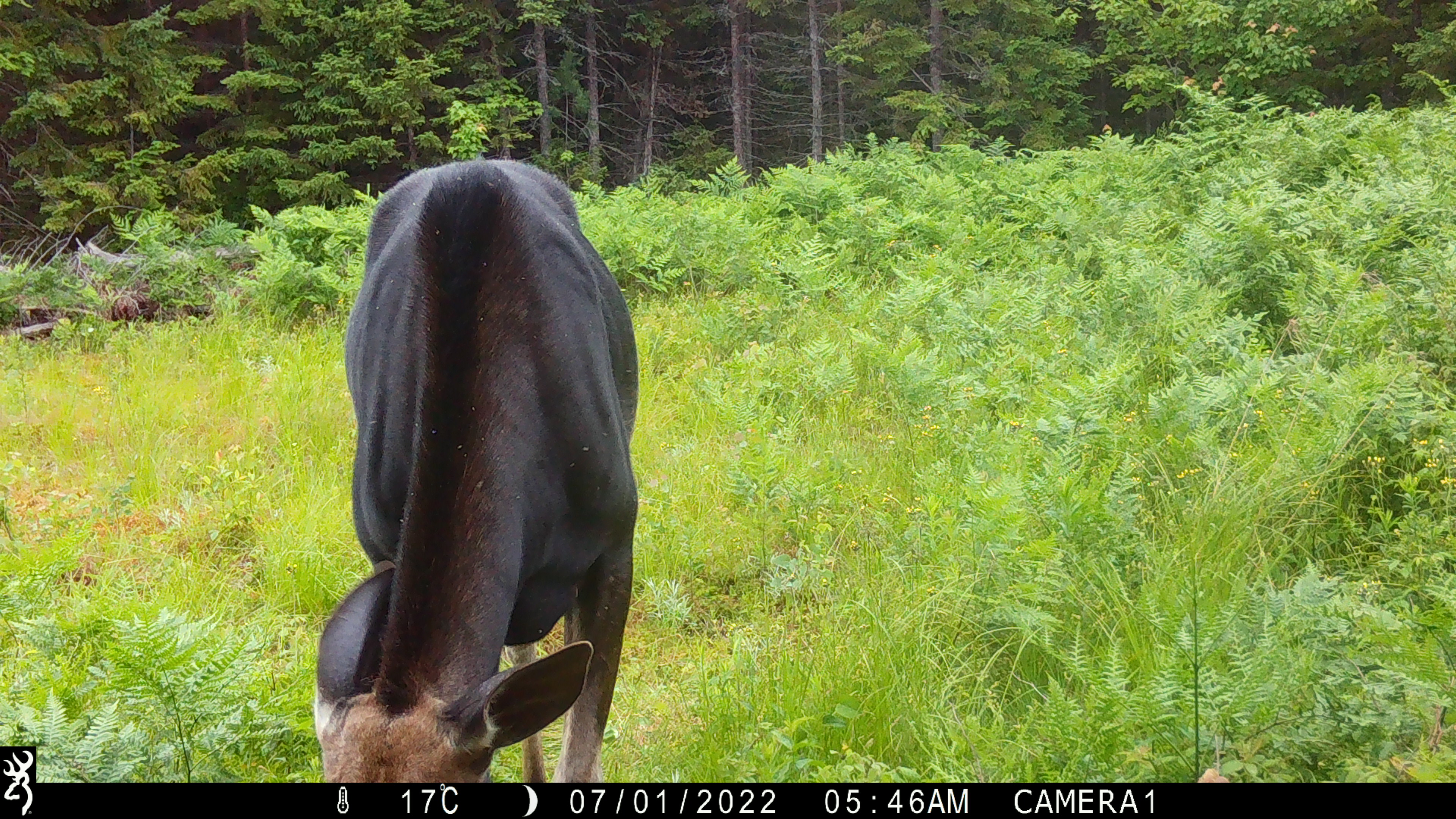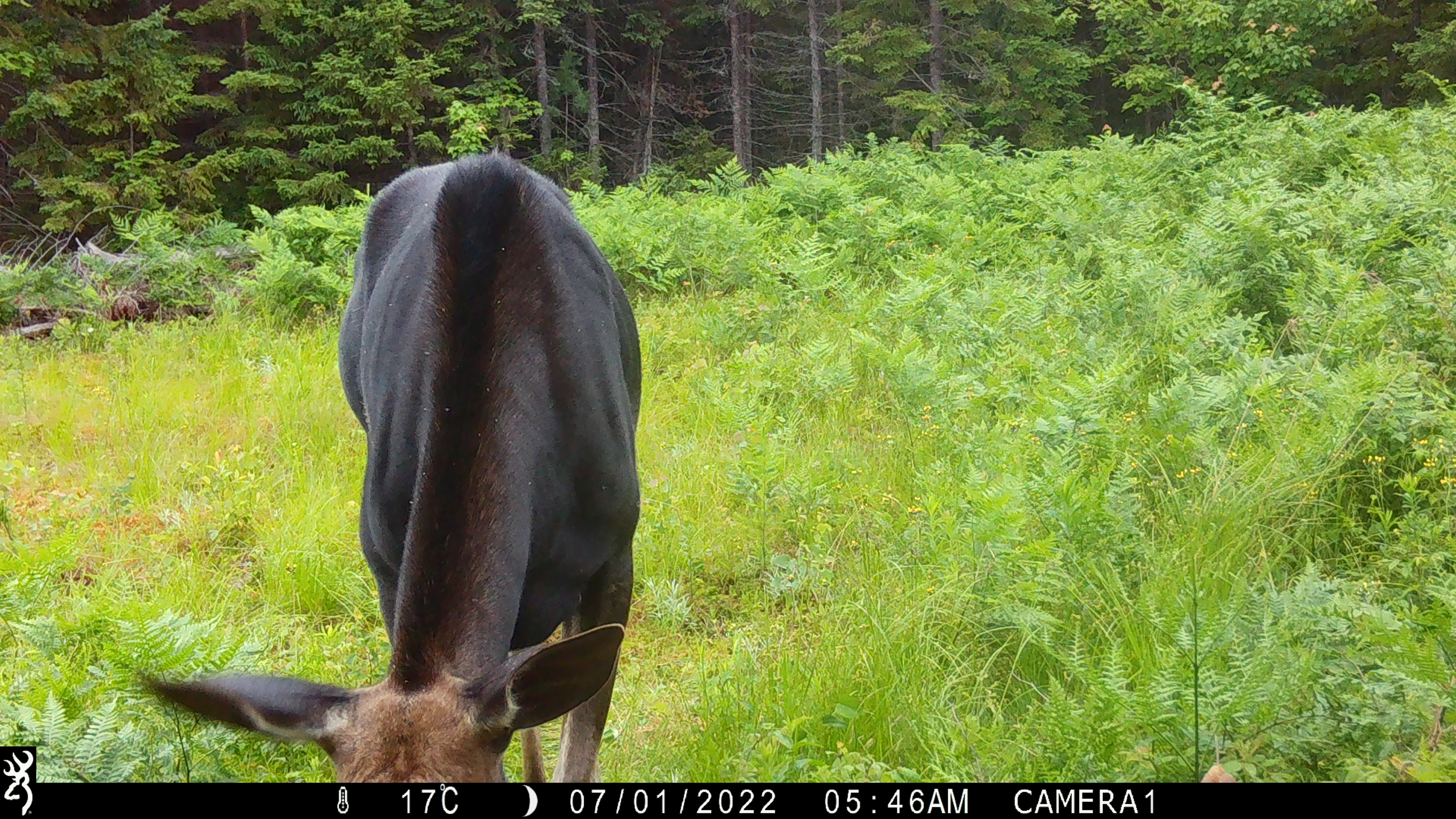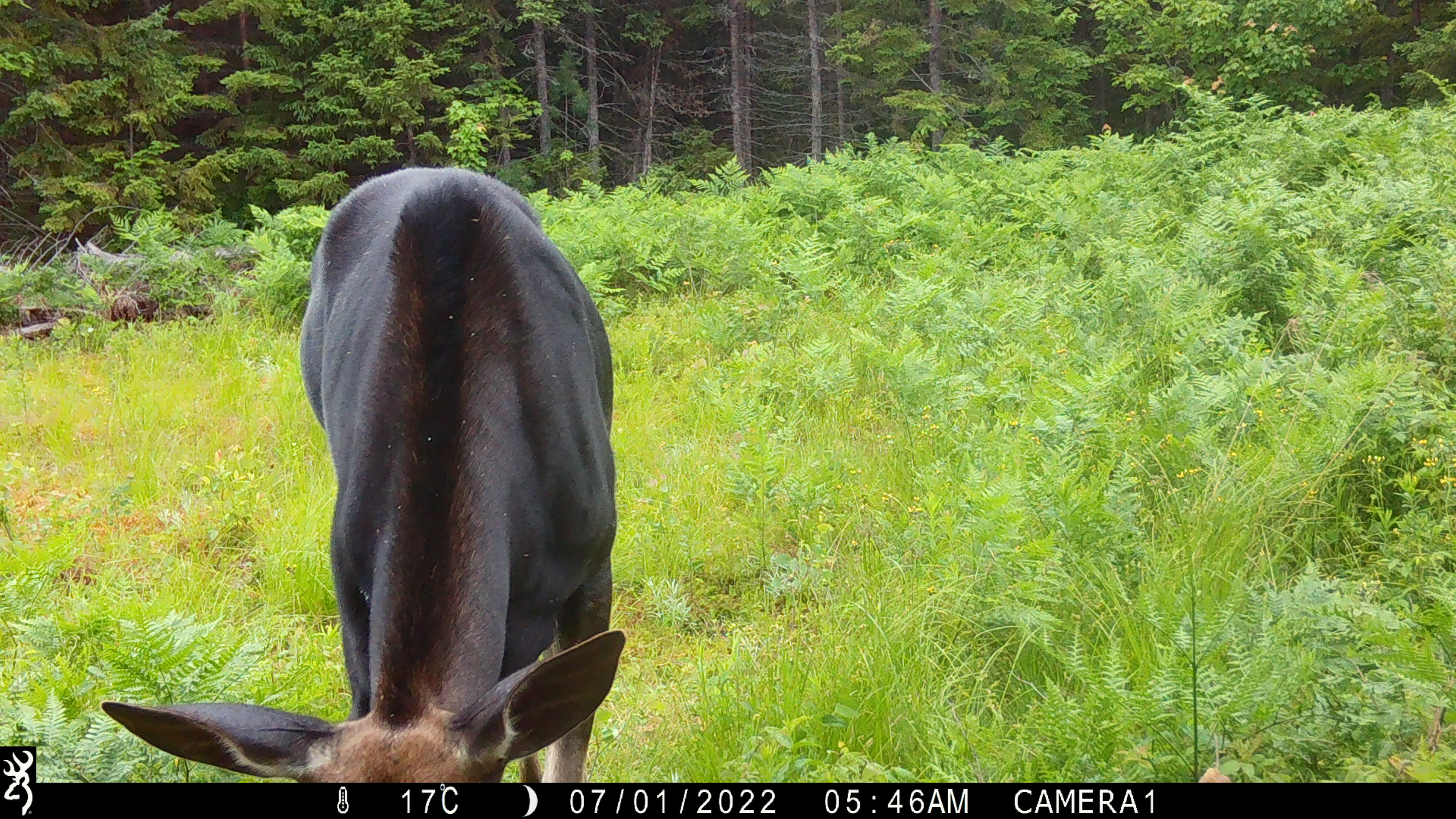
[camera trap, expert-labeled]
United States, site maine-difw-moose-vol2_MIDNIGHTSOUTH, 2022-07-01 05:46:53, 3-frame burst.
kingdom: Animalia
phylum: Chordata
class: Mammalia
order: Artiodactyla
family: Cervidae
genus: Alces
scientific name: Alces alces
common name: moose